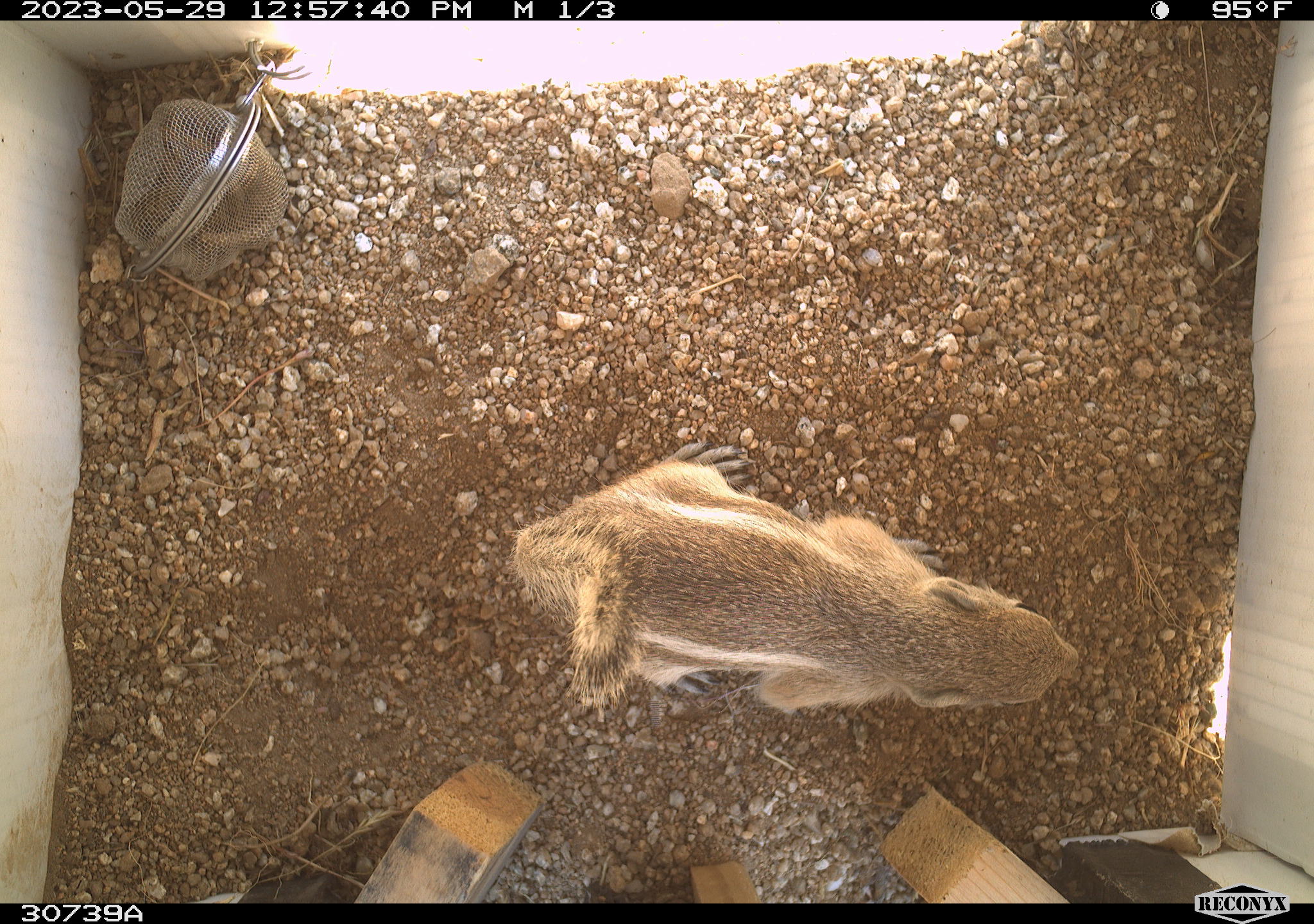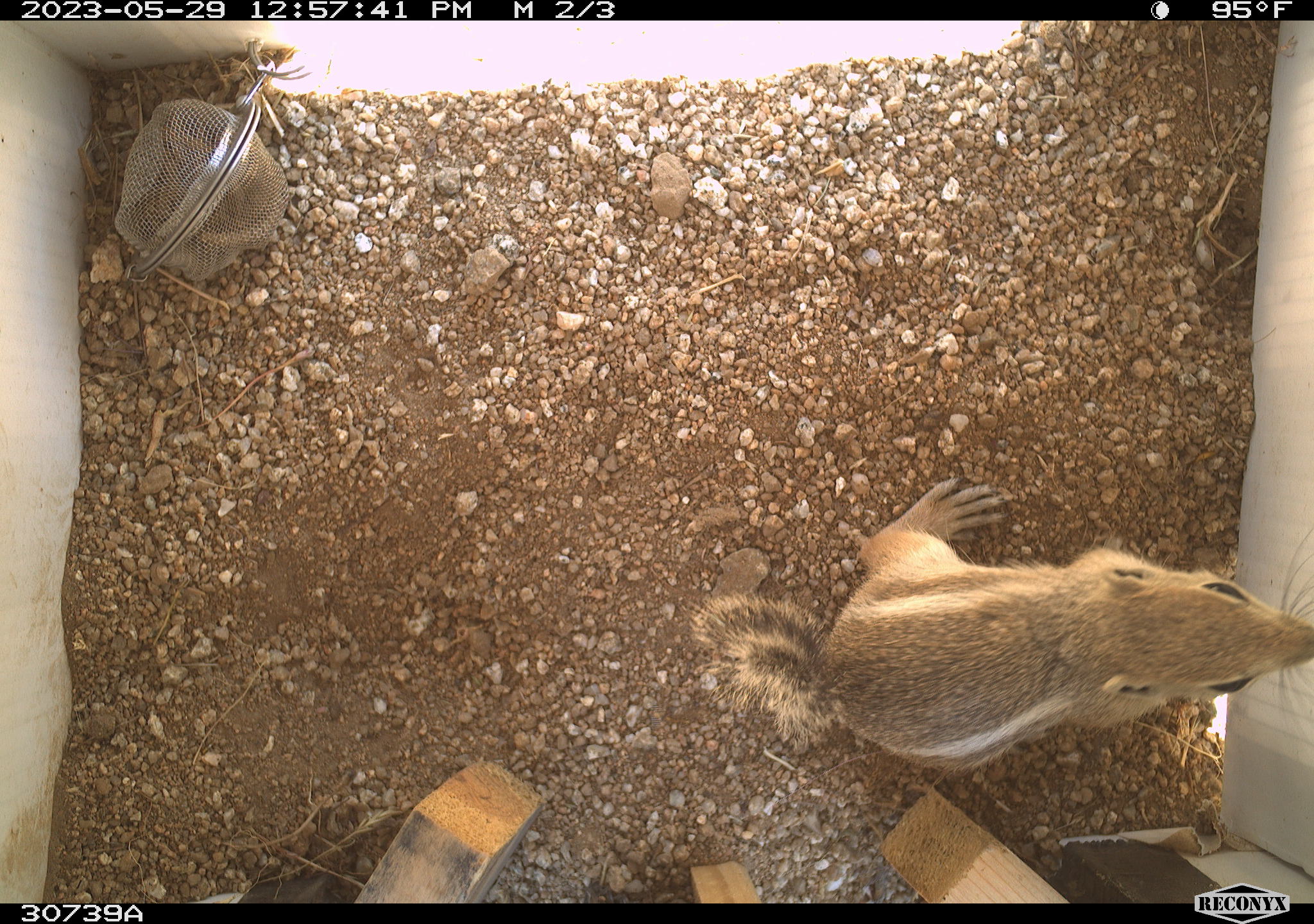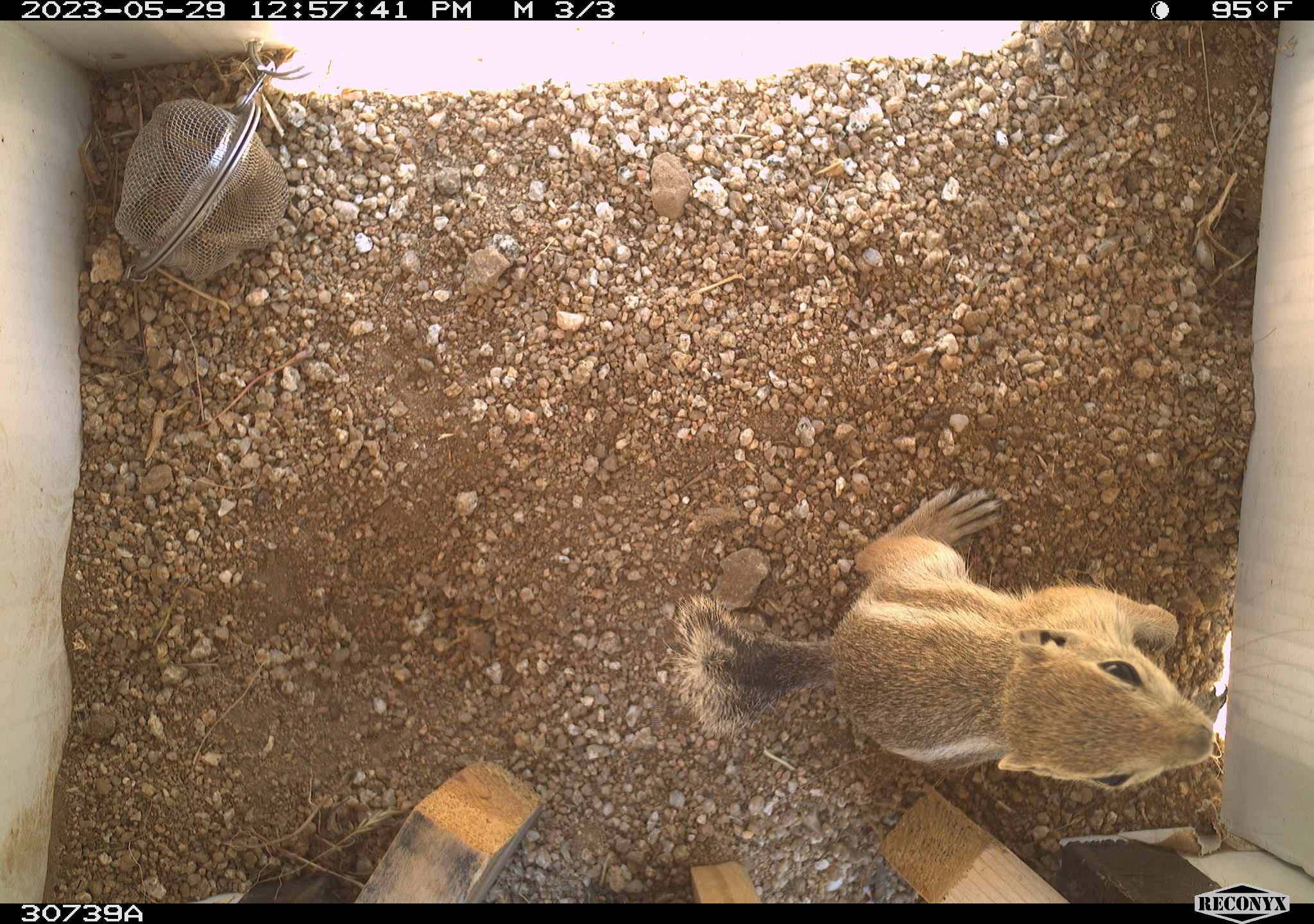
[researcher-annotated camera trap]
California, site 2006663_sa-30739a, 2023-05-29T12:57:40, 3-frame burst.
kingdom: Animalia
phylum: Chordata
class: Mammalia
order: Rodentia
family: Sciuridae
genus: Ammospermophilus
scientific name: Ammospermophilus leucurus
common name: white-tailed antelope squirrel